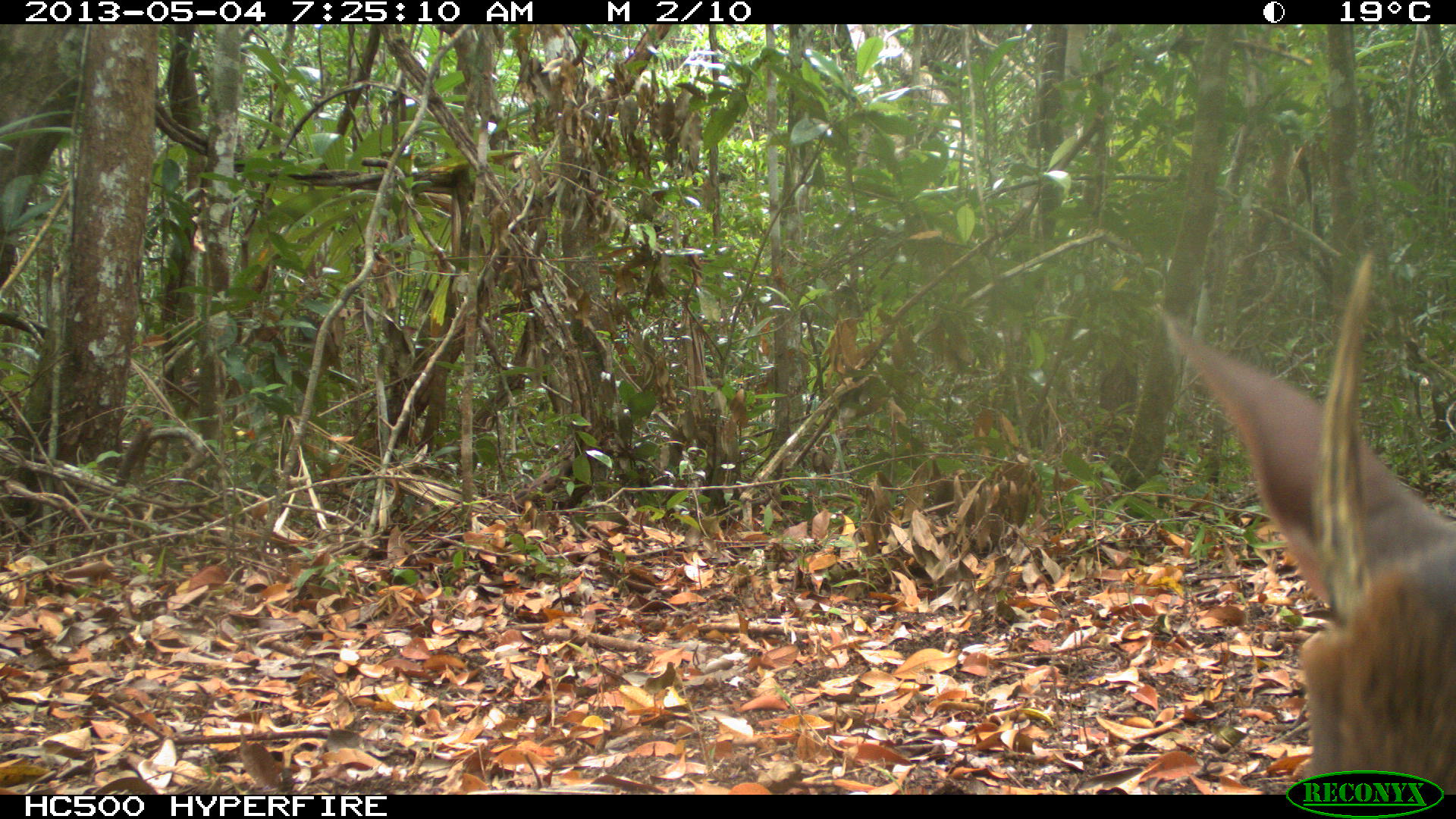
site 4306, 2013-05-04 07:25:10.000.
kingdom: Animalia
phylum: Chordata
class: Mammalia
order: Artiodactyla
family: Cervidae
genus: Mazama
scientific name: Mazama temama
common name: central american red brocket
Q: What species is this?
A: Mazama temama (central american red brocket).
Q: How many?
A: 1.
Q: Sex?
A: Male.